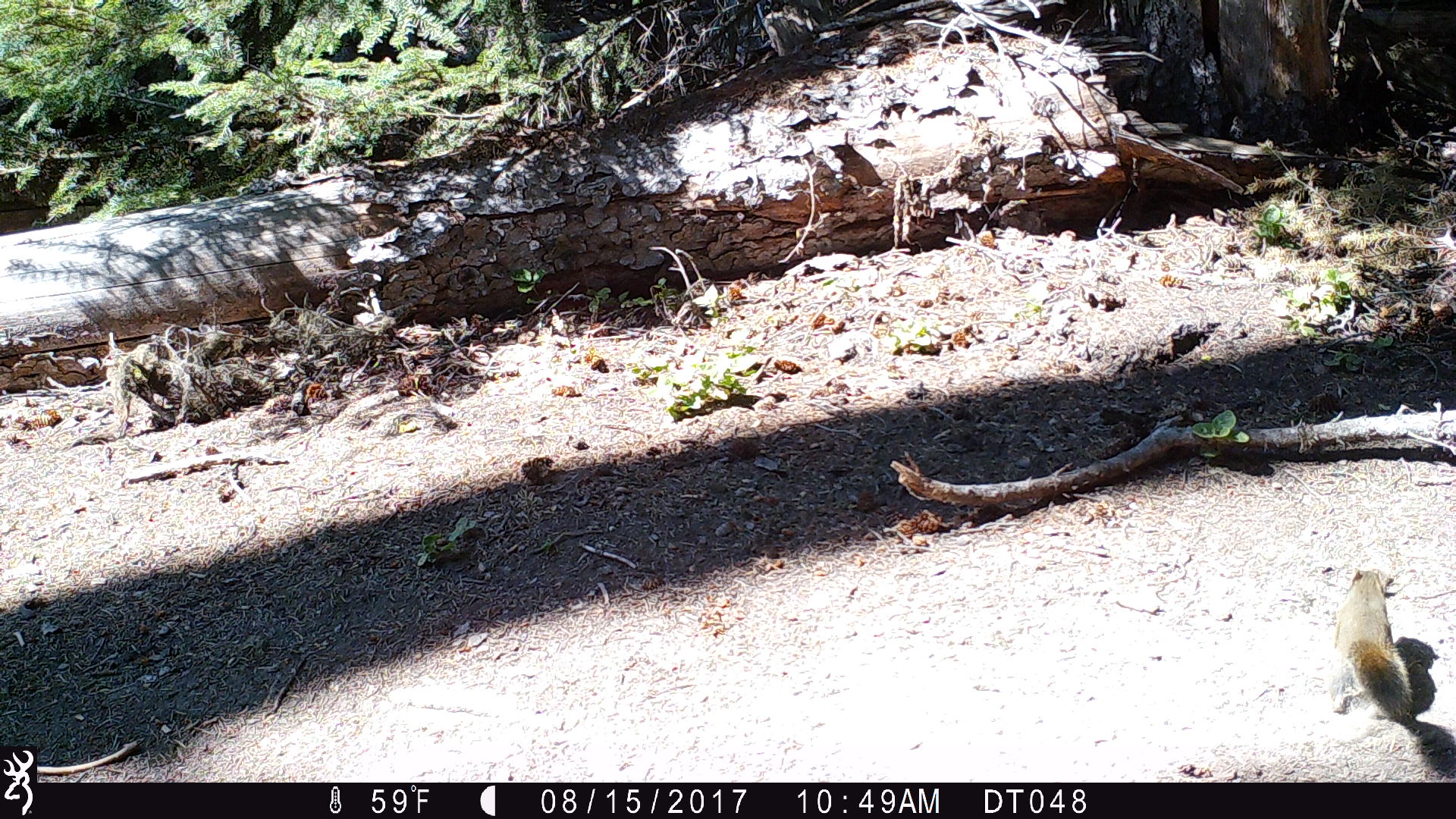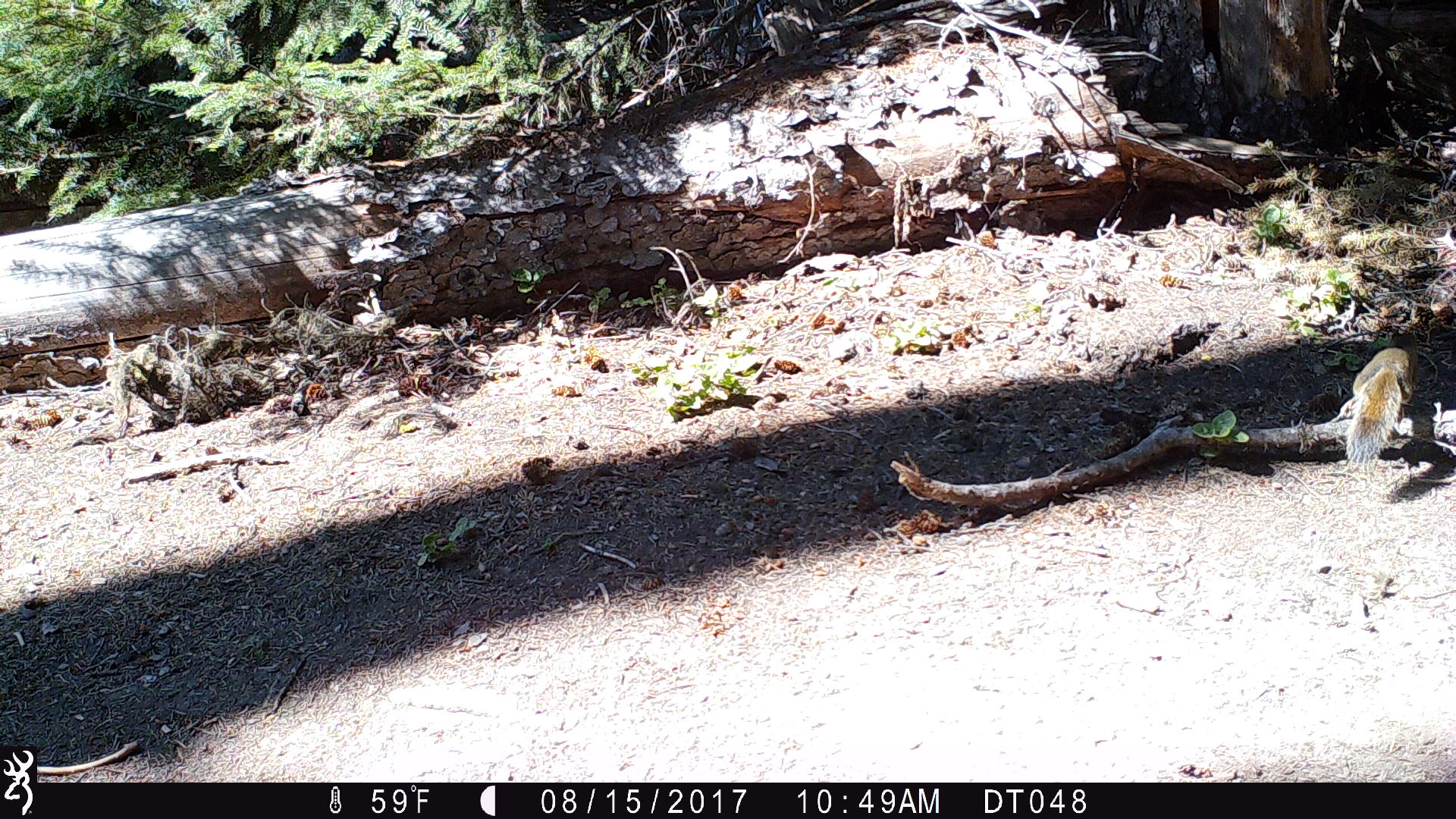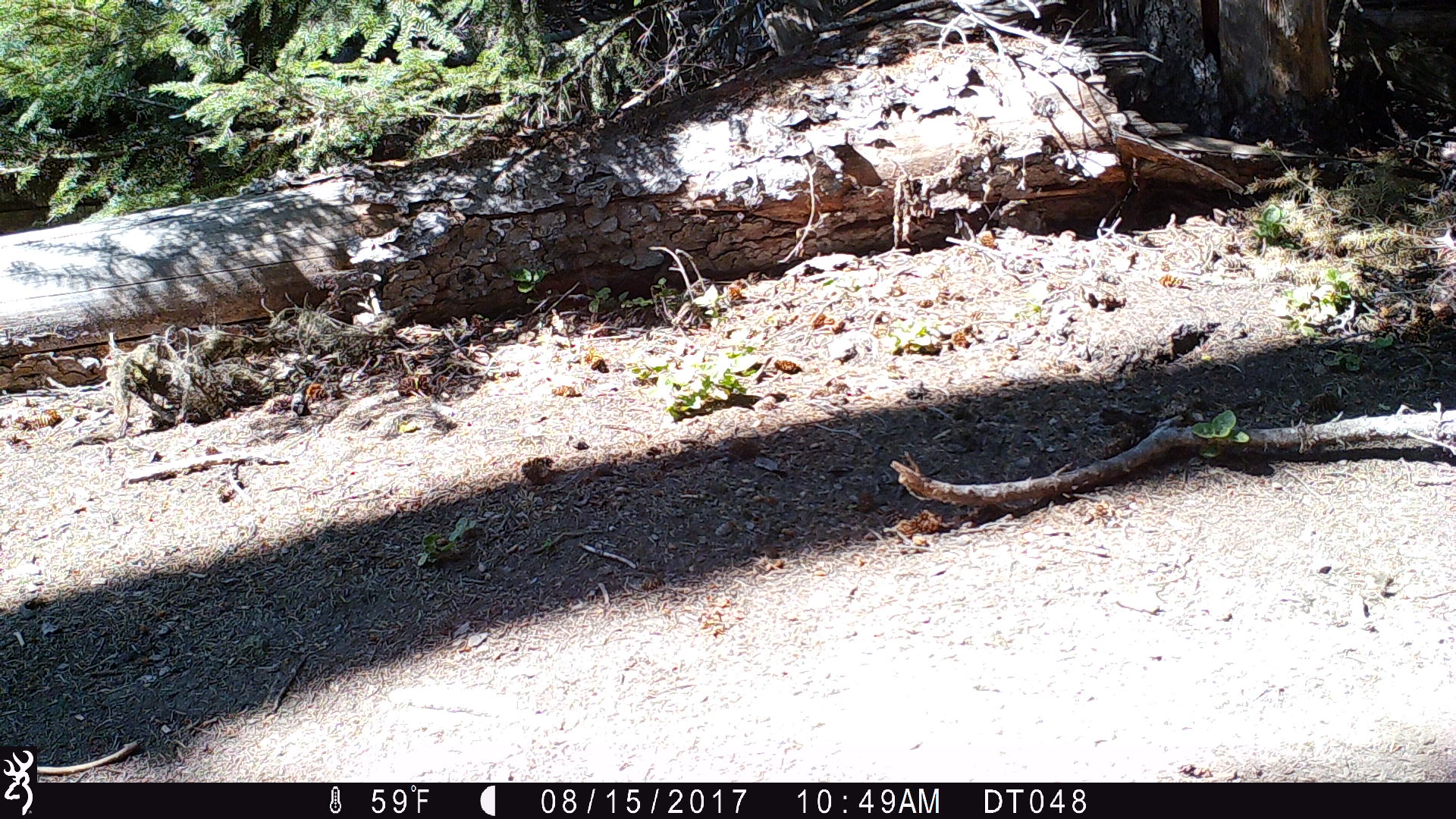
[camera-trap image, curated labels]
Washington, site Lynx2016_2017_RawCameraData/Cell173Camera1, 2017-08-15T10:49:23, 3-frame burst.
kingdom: Animalia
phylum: Chordata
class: Mammalia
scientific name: Mammalia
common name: small mammal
Small mammal (Mammalia). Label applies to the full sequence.